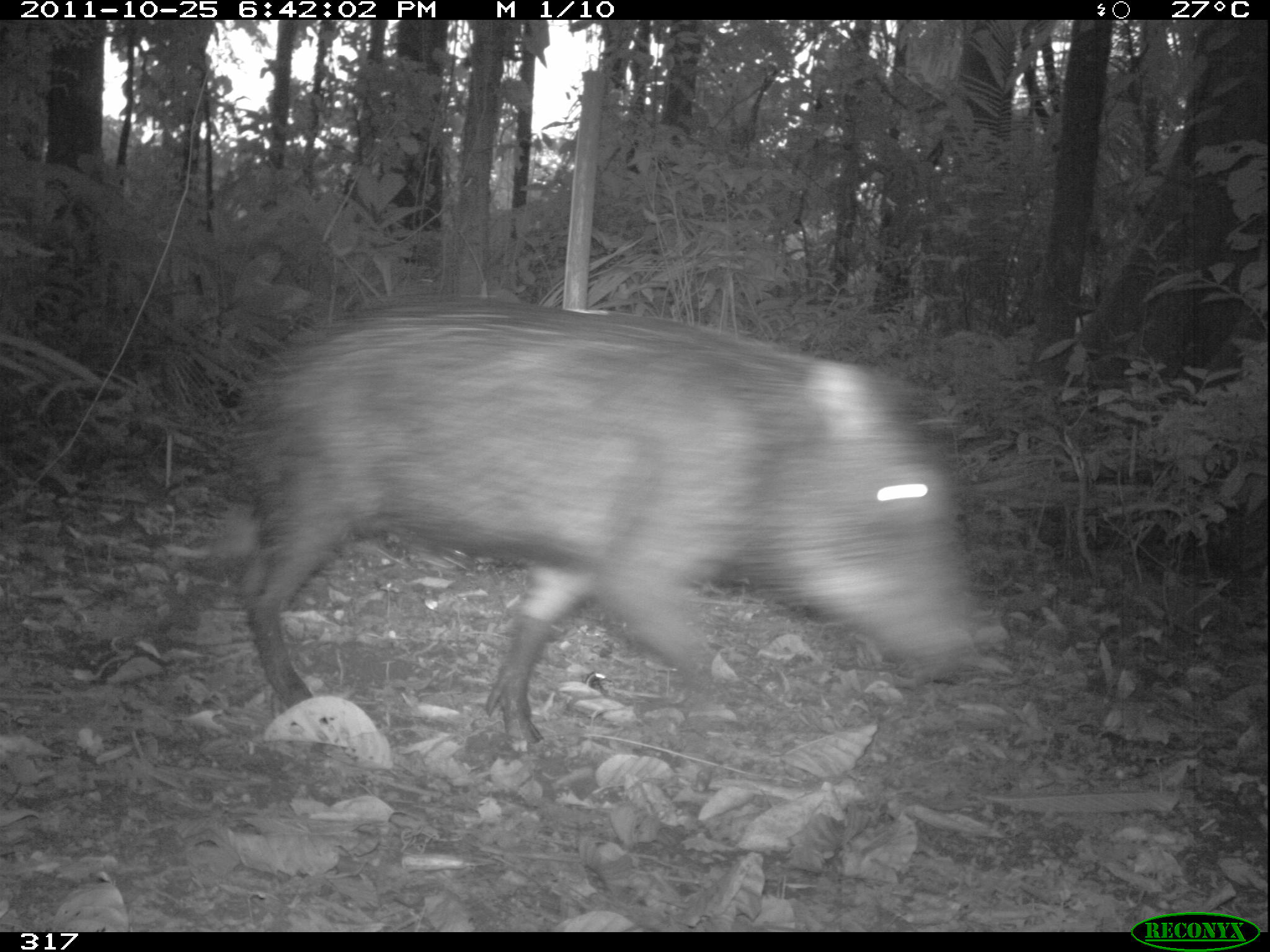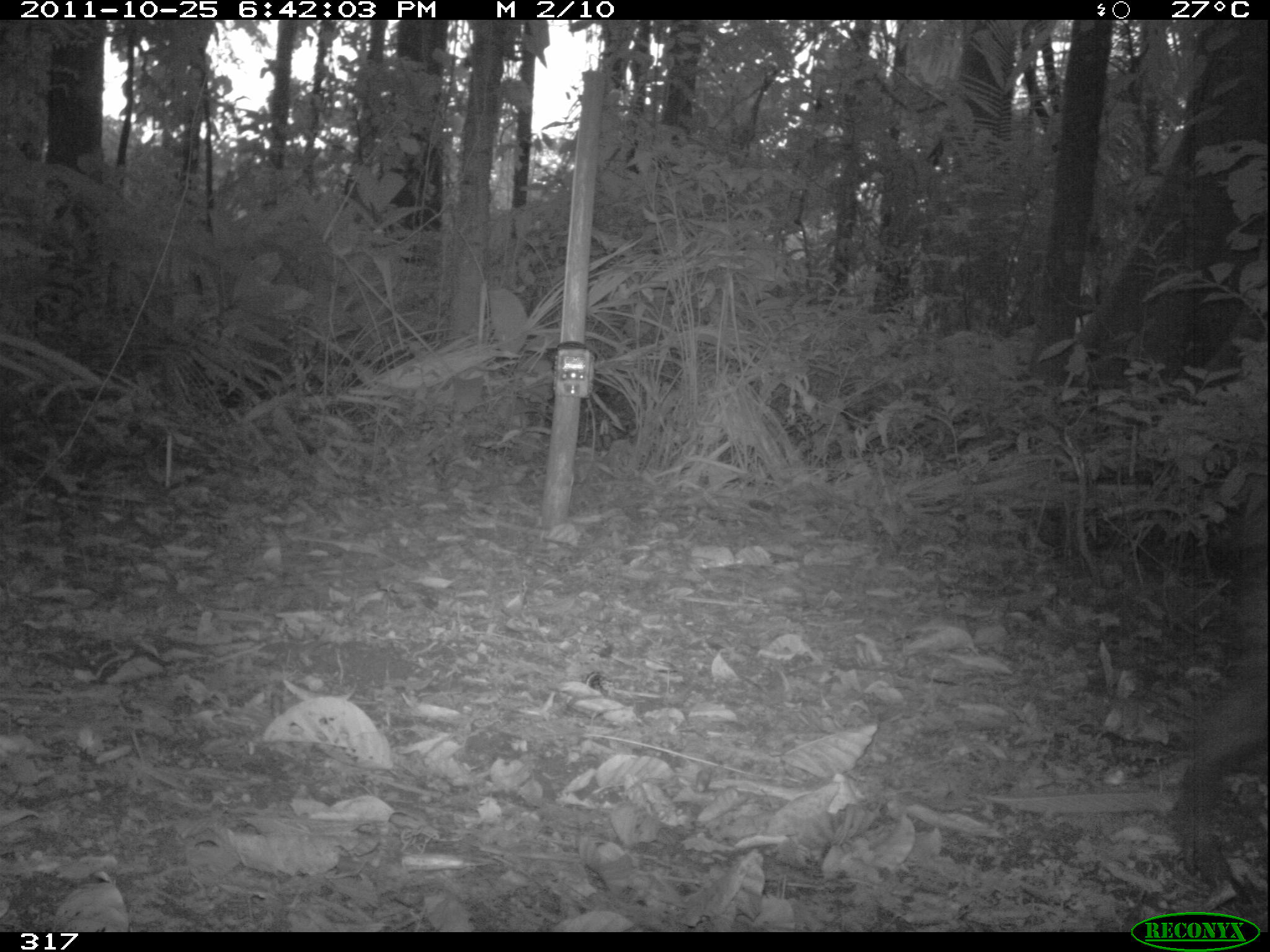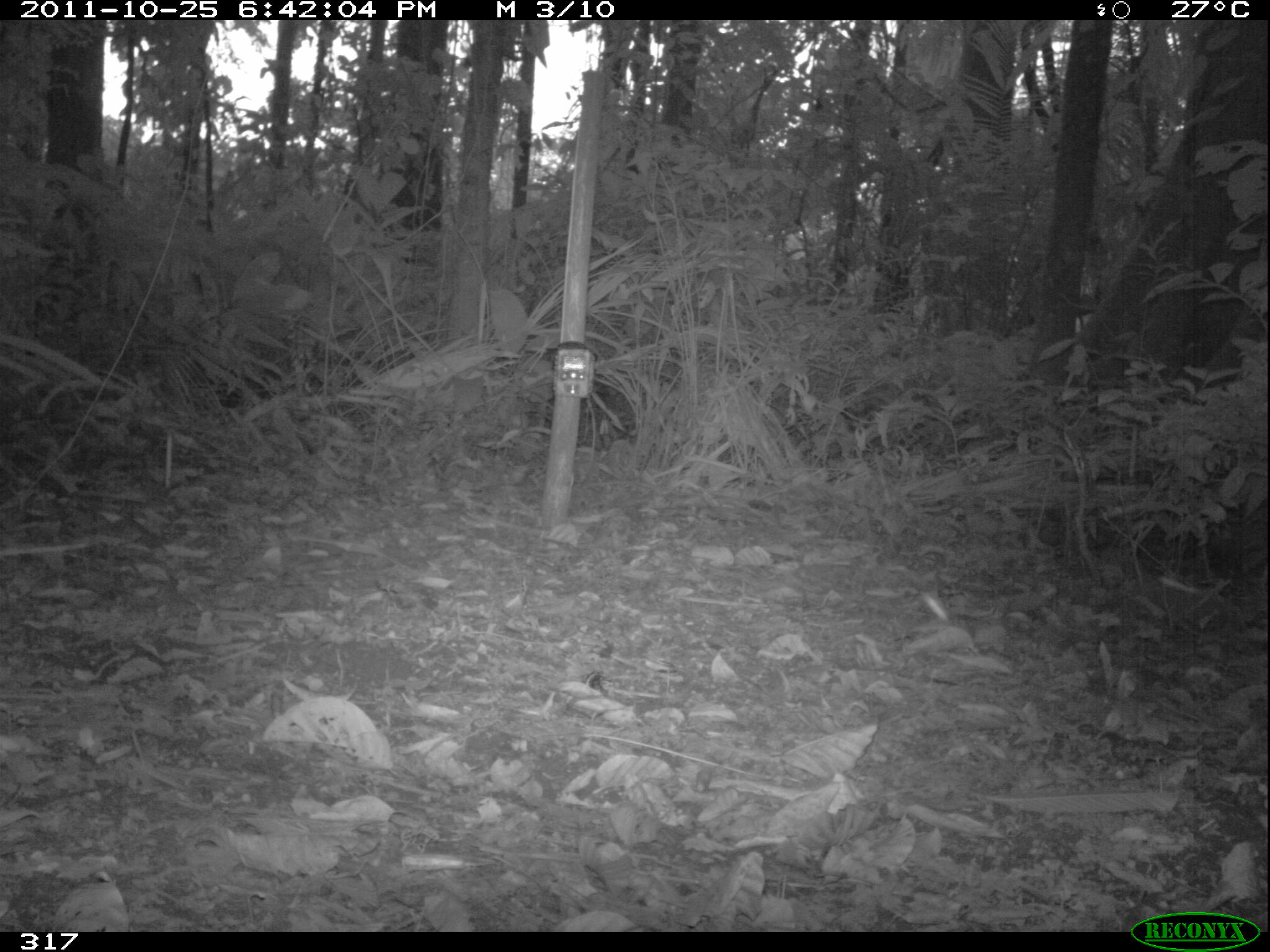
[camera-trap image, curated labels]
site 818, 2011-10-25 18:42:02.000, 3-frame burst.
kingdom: Animalia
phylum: Chordata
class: Mammalia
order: Artiodactyla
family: Tayassuidae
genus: Tayassu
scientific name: Tayassu pecari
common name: white-lipped peccary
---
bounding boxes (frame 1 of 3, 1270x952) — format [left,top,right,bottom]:
tayassu pecari: [205,296,990,753]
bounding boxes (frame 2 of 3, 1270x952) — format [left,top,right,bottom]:
tayassu pecari: [1177,497,1270,889]